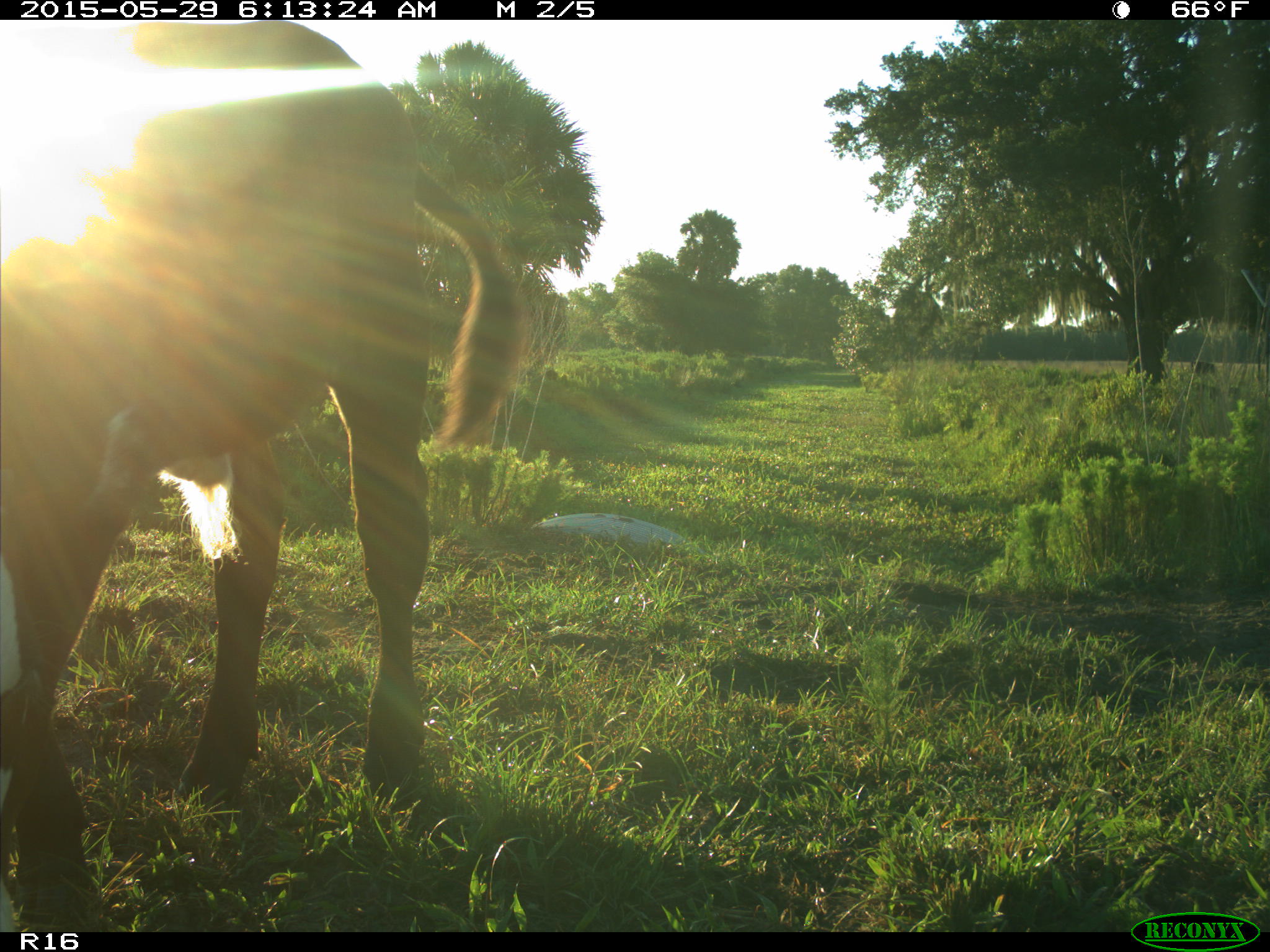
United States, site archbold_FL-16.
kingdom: Animalia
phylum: Chordata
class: Mammalia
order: Artiodactyla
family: Bovidae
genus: Bos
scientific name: Bos taurus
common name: domestic cow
Bos taurus (domestic cow).